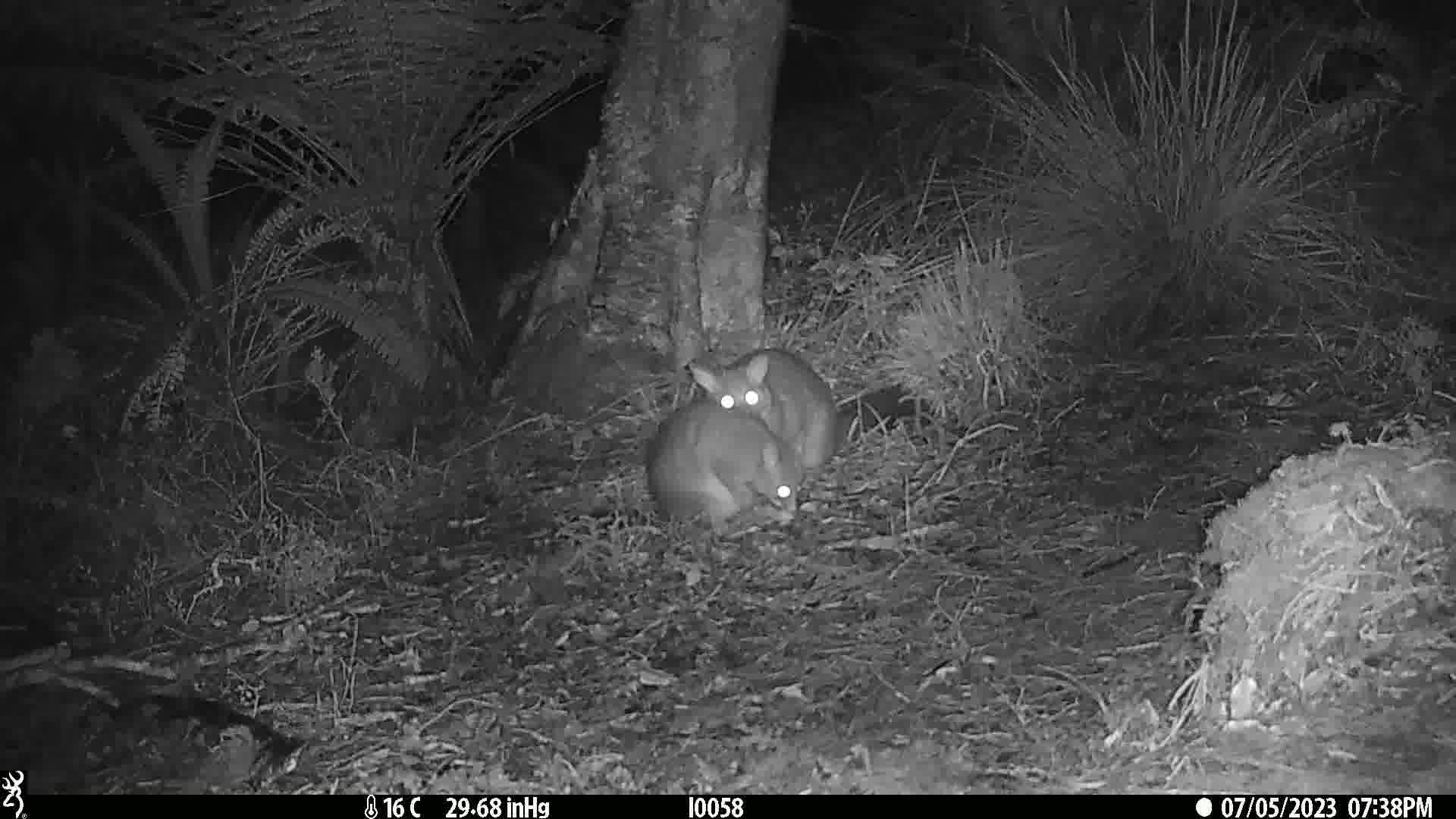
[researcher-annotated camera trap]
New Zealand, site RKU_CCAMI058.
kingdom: Animalia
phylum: Chordata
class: Mammalia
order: Diprotodontia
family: Phalangeridae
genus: Trichosurus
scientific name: Trichosurus vulpecula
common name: common brushtail possum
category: possum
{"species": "possum (common brushtail possum) (Trichosurus vulpecula)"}